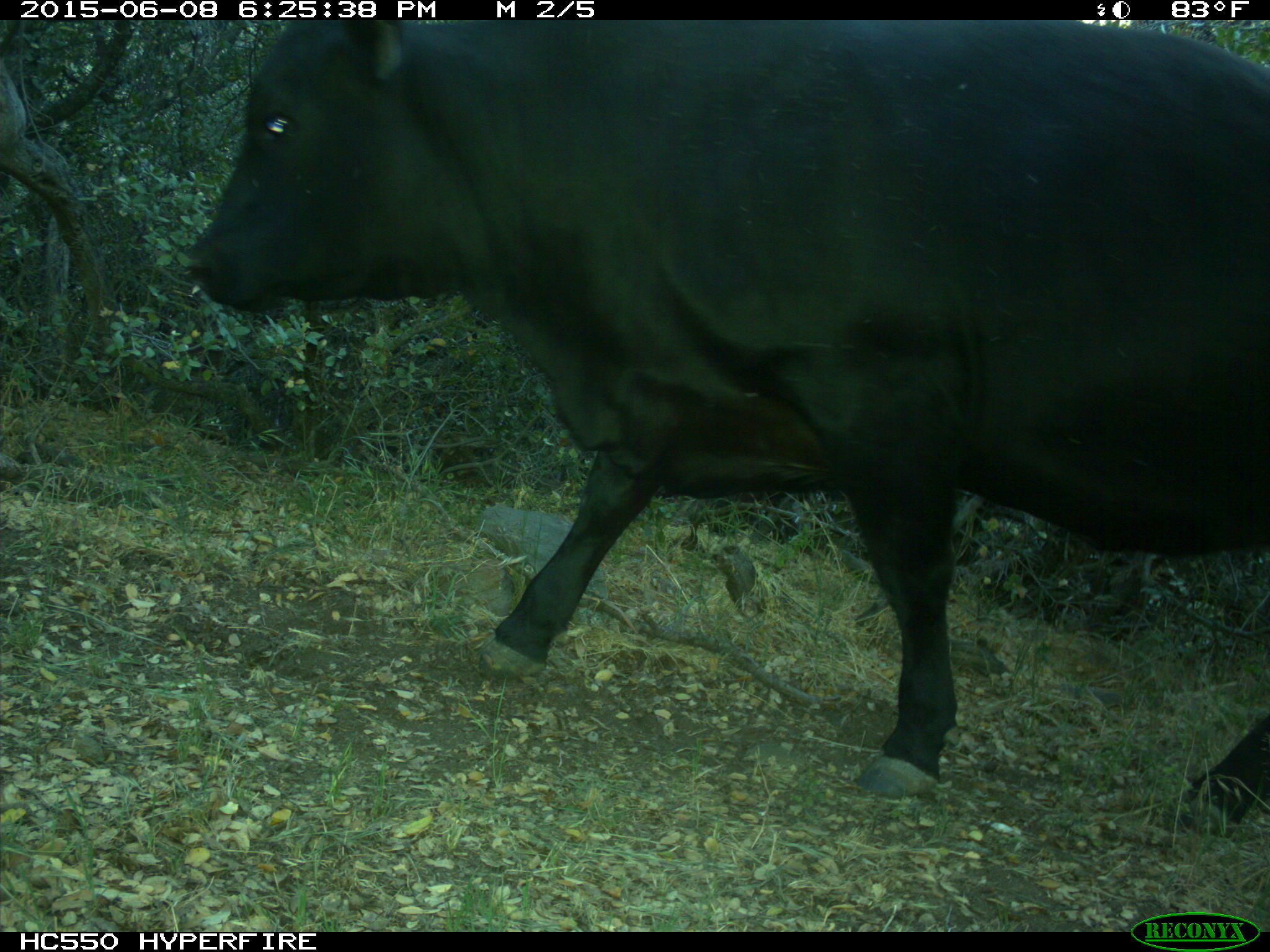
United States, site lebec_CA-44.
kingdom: Animalia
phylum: Chordata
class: Mammalia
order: Artiodactyla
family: Bovidae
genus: Bos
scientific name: Bos taurus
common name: domestic cow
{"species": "Bos taurus (domestic cow)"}